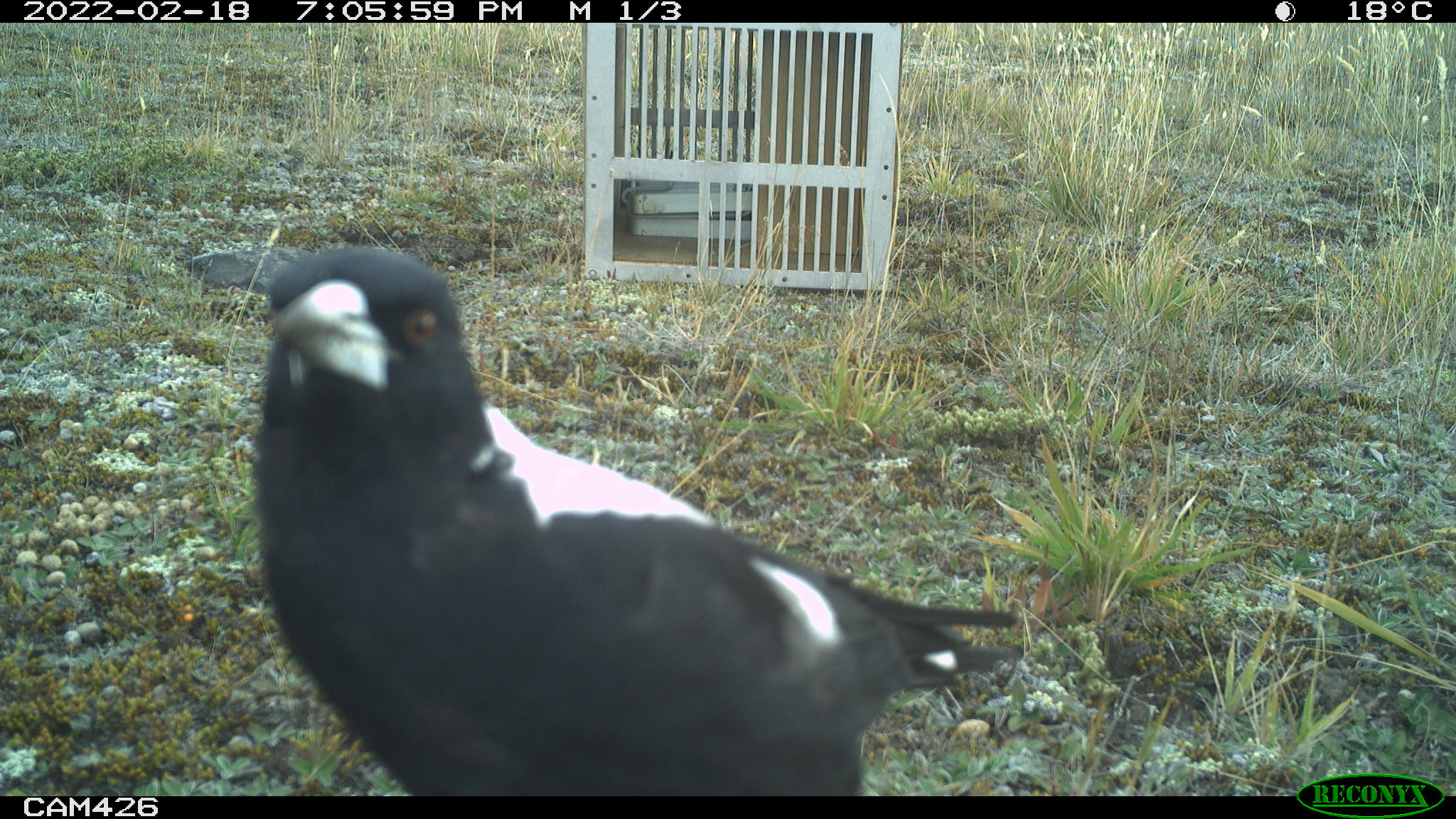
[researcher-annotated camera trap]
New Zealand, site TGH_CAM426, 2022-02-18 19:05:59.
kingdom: Animalia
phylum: Chordata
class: Aves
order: Passeriformes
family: Artamidae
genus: Gymnorhina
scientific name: Gymnorhina tibicen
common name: australian magpie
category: magpie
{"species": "magpie (australian magpie) (Gymnorhina tibicen)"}